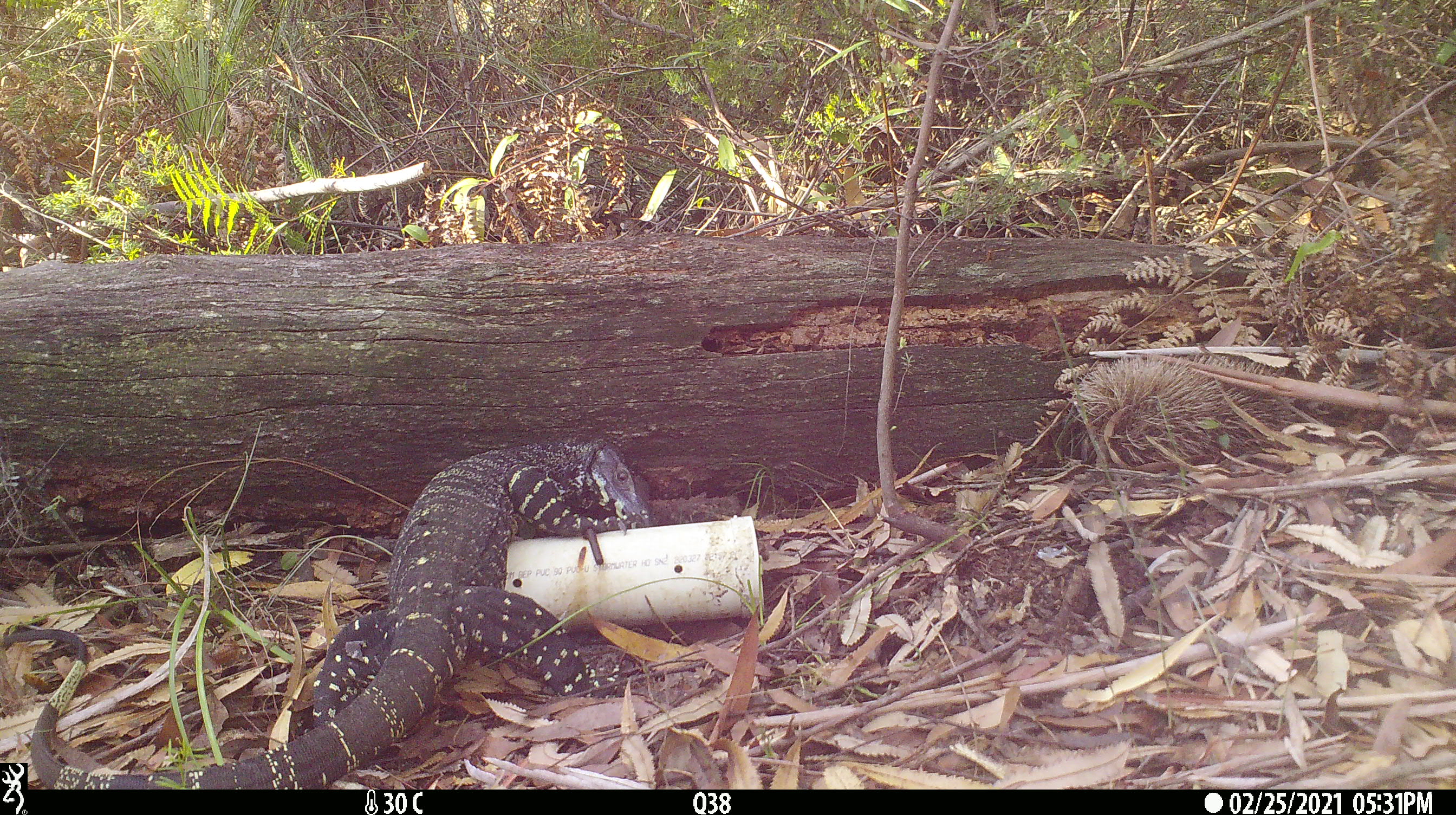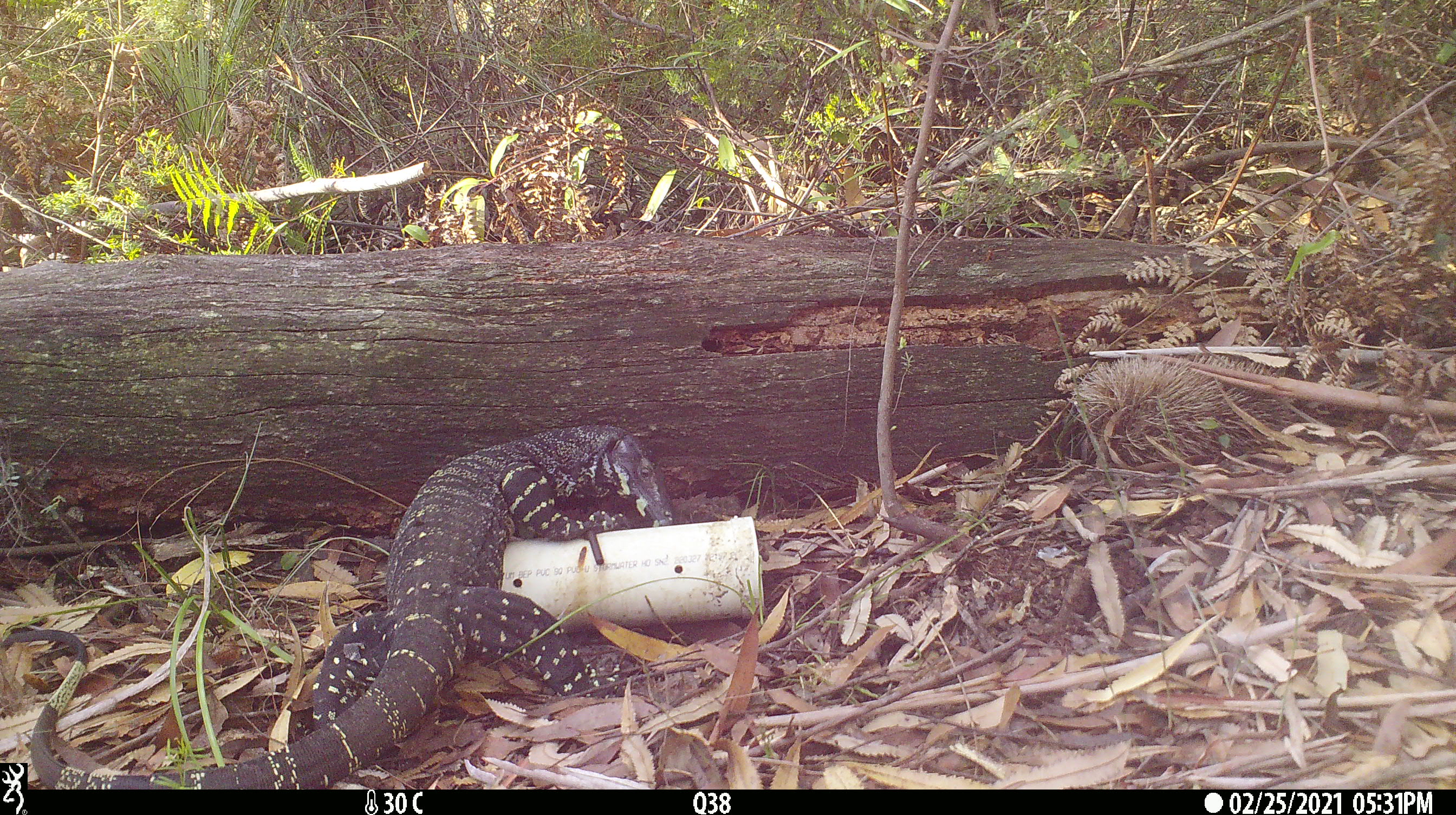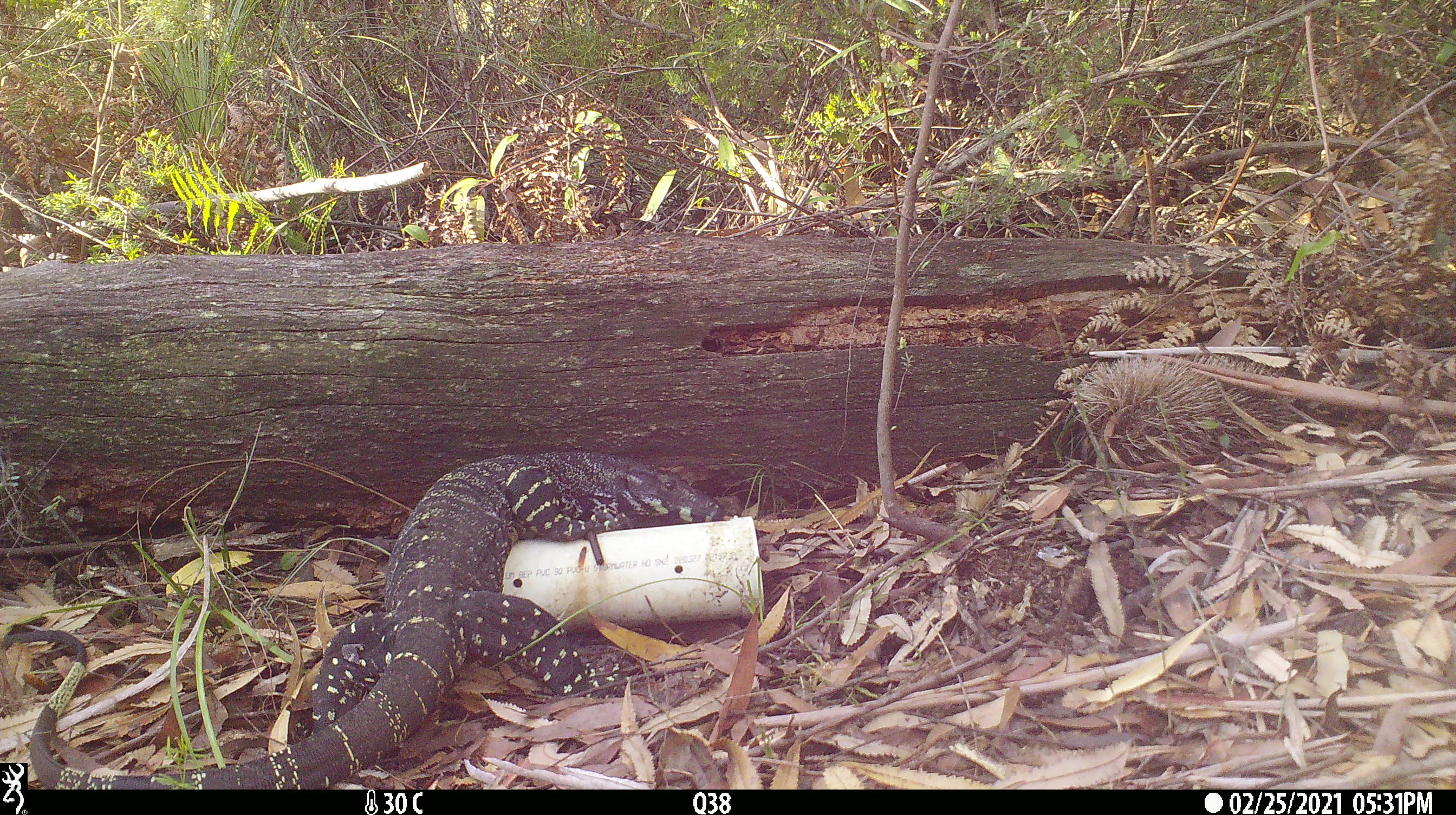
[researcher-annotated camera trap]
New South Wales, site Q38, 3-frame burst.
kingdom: Animalia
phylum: Chordata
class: Reptilia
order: Squamata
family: Varanidae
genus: Varanus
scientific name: Varanus varius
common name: lace monitor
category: goanna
Goanna (lace monitor) (Varanus varius).